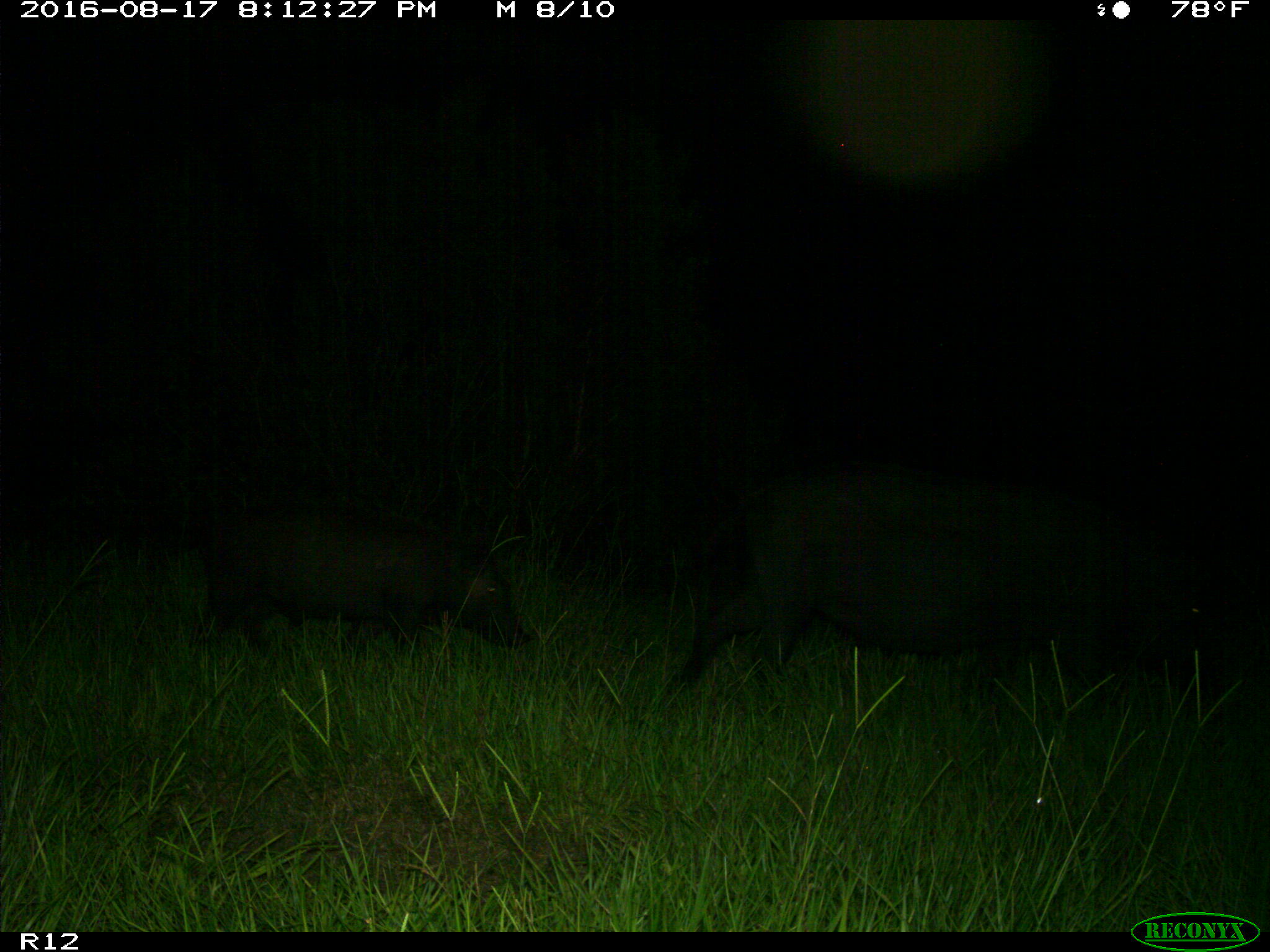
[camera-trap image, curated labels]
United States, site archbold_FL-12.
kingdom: Animalia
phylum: Chordata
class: Mammalia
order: Artiodactyla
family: Suidae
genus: Sus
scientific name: Sus scrofa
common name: wild boar